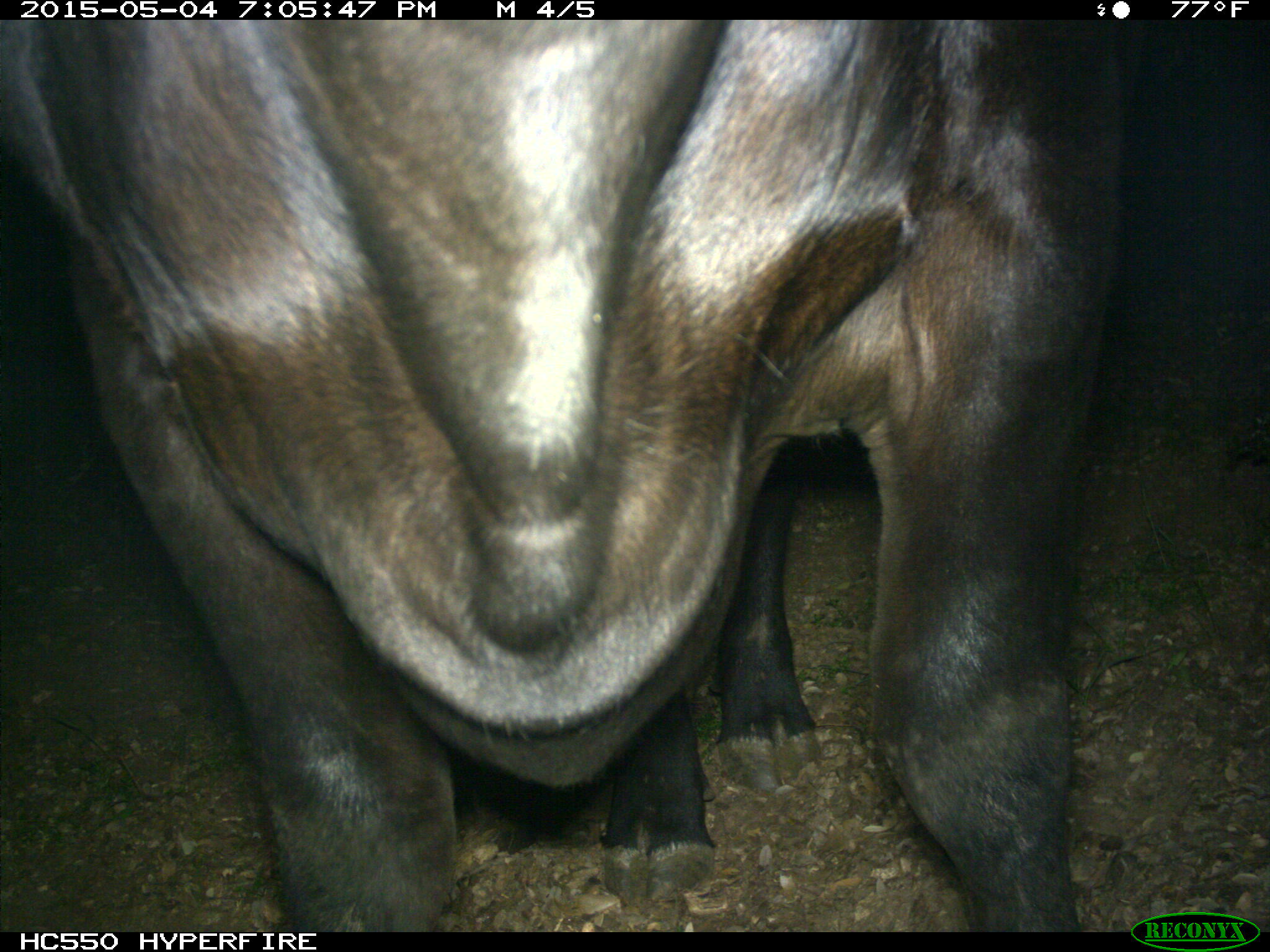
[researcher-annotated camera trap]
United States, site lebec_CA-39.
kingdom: Animalia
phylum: Chordata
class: Mammalia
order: Artiodactyla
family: Bovidae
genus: Bos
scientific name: Bos taurus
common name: domestic cow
Bos taurus (domestic cow).